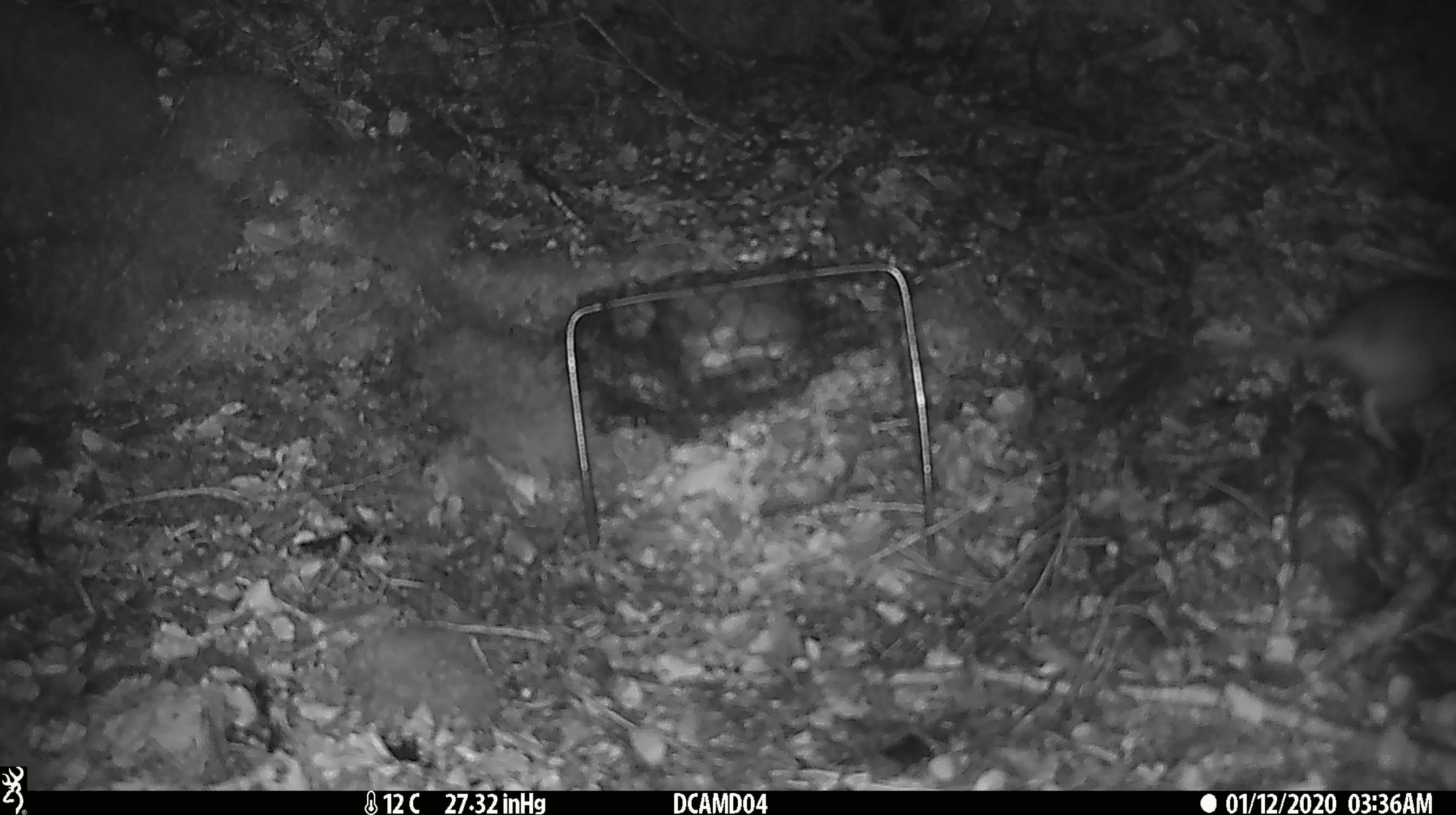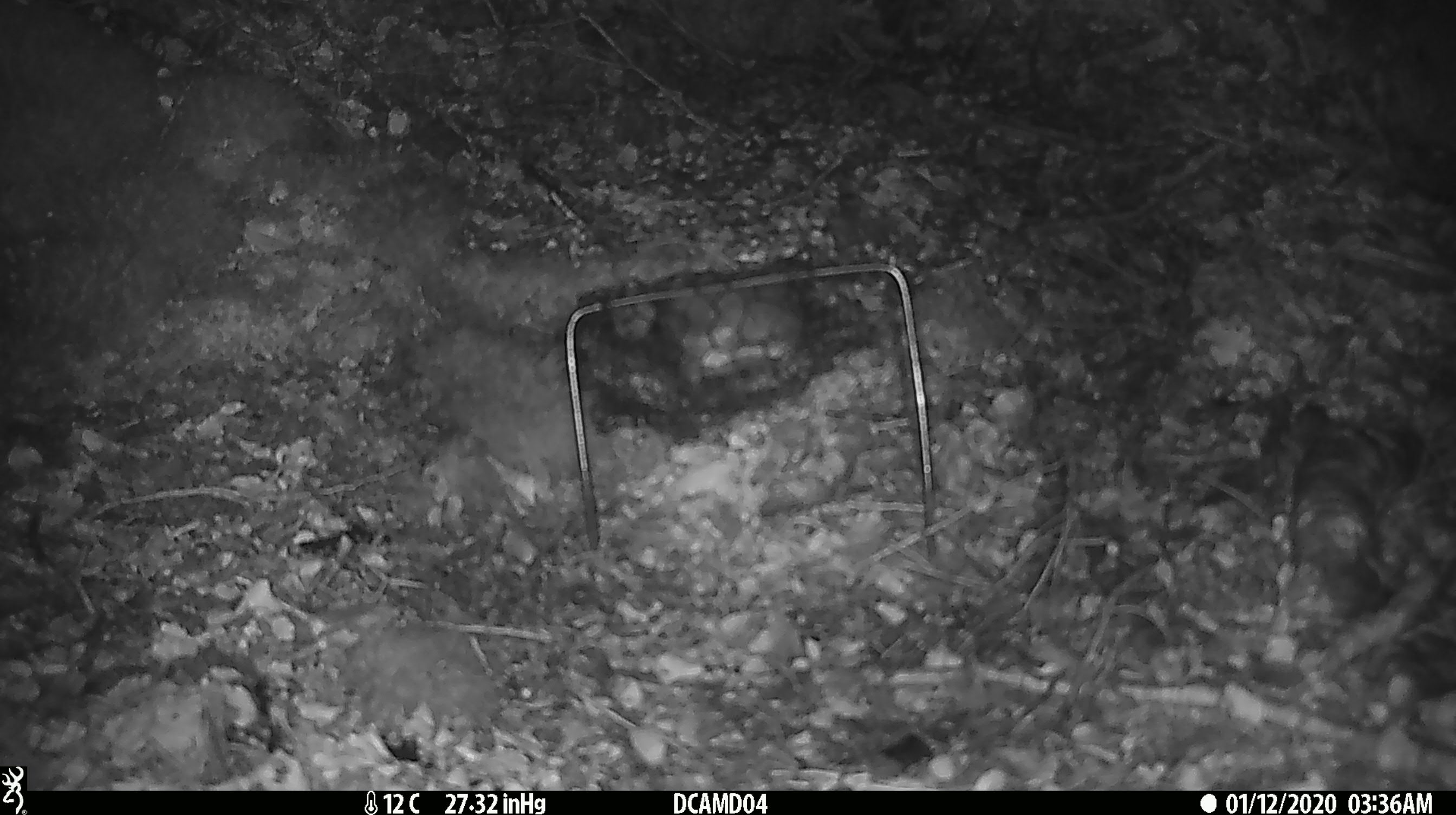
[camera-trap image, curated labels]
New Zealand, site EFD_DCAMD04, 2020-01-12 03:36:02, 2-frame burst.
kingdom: Animalia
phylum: Chordata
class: Mammalia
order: Rodentia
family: Muridae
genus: Rattus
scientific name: Rattus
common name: rat